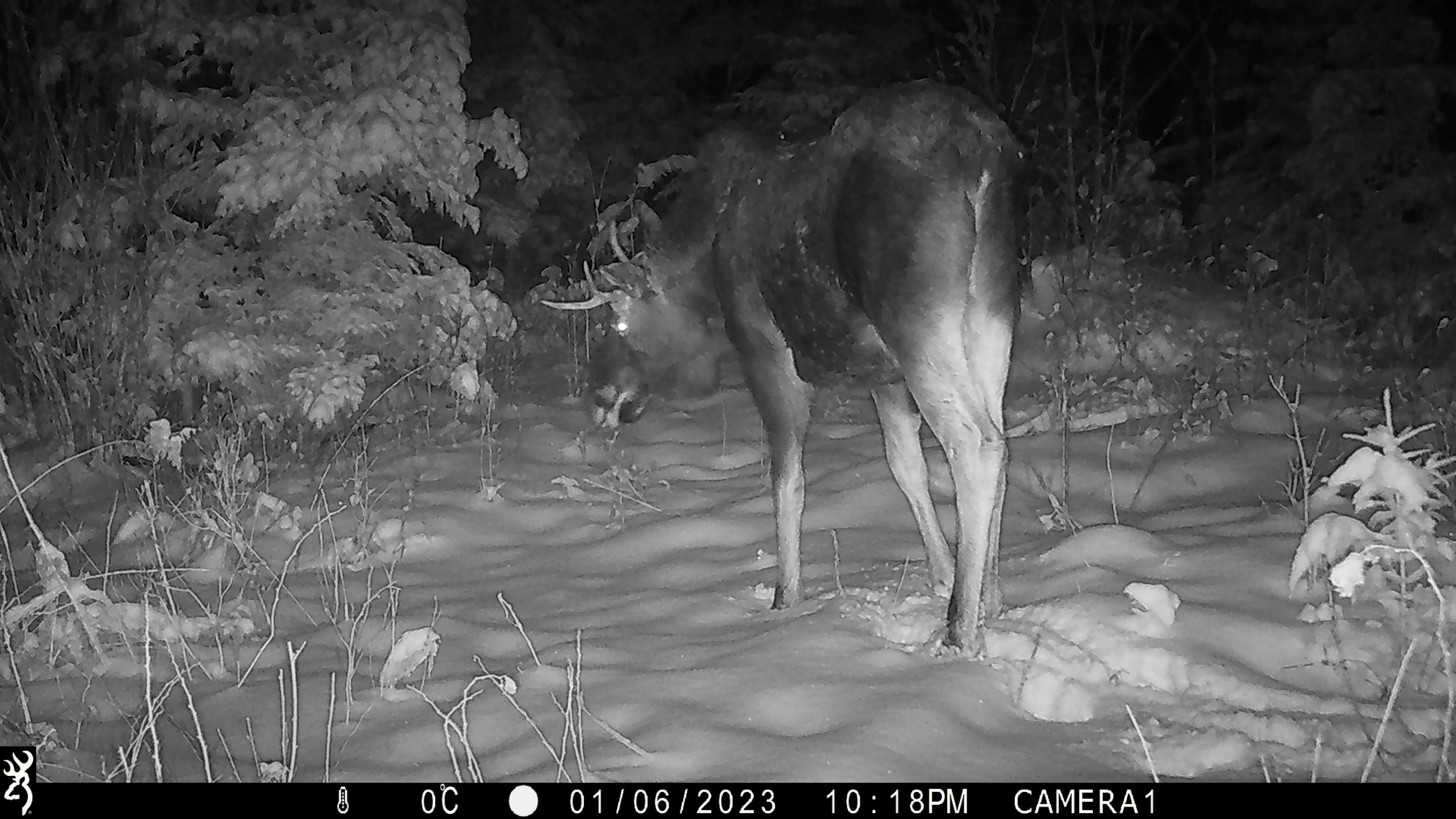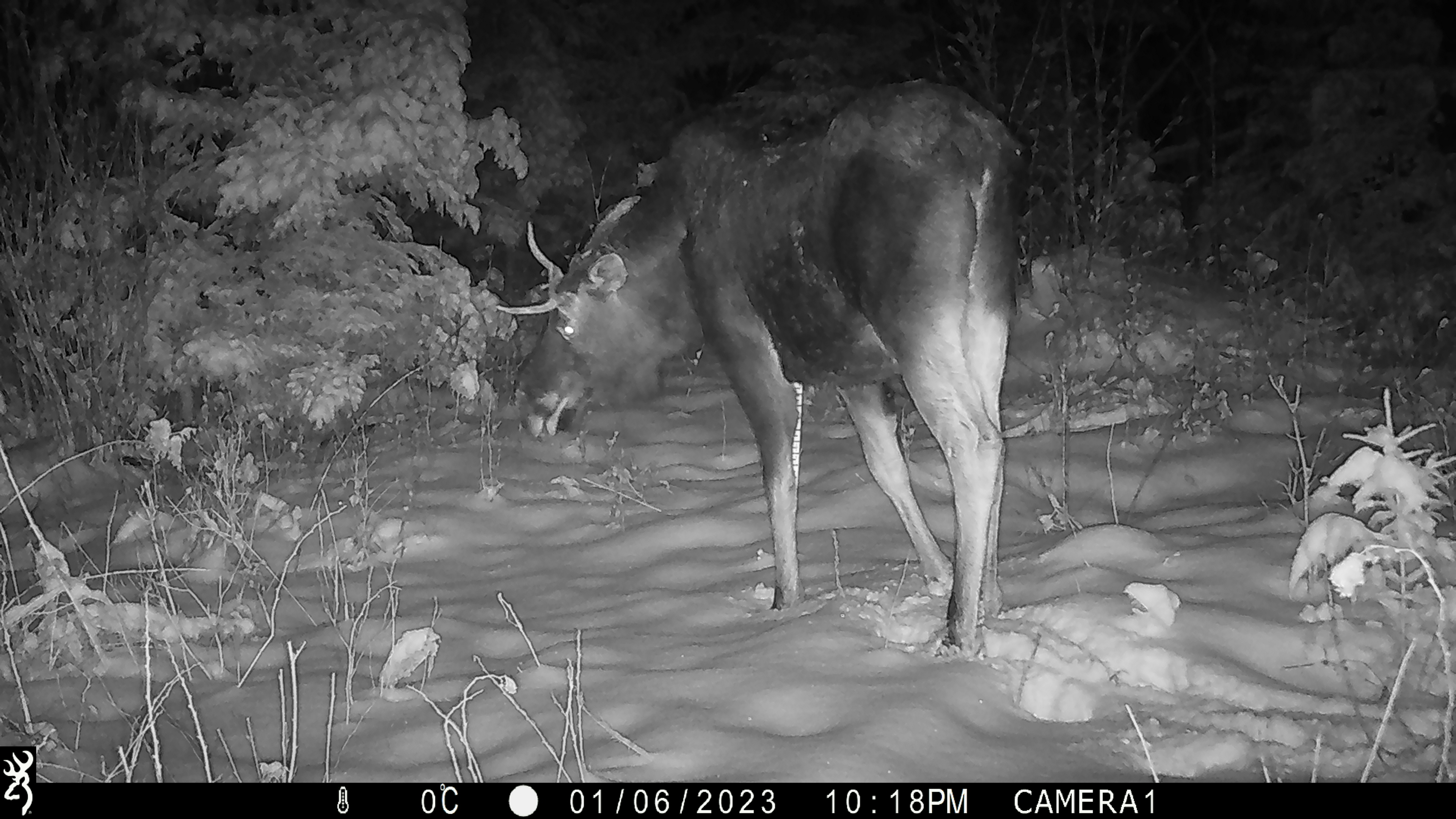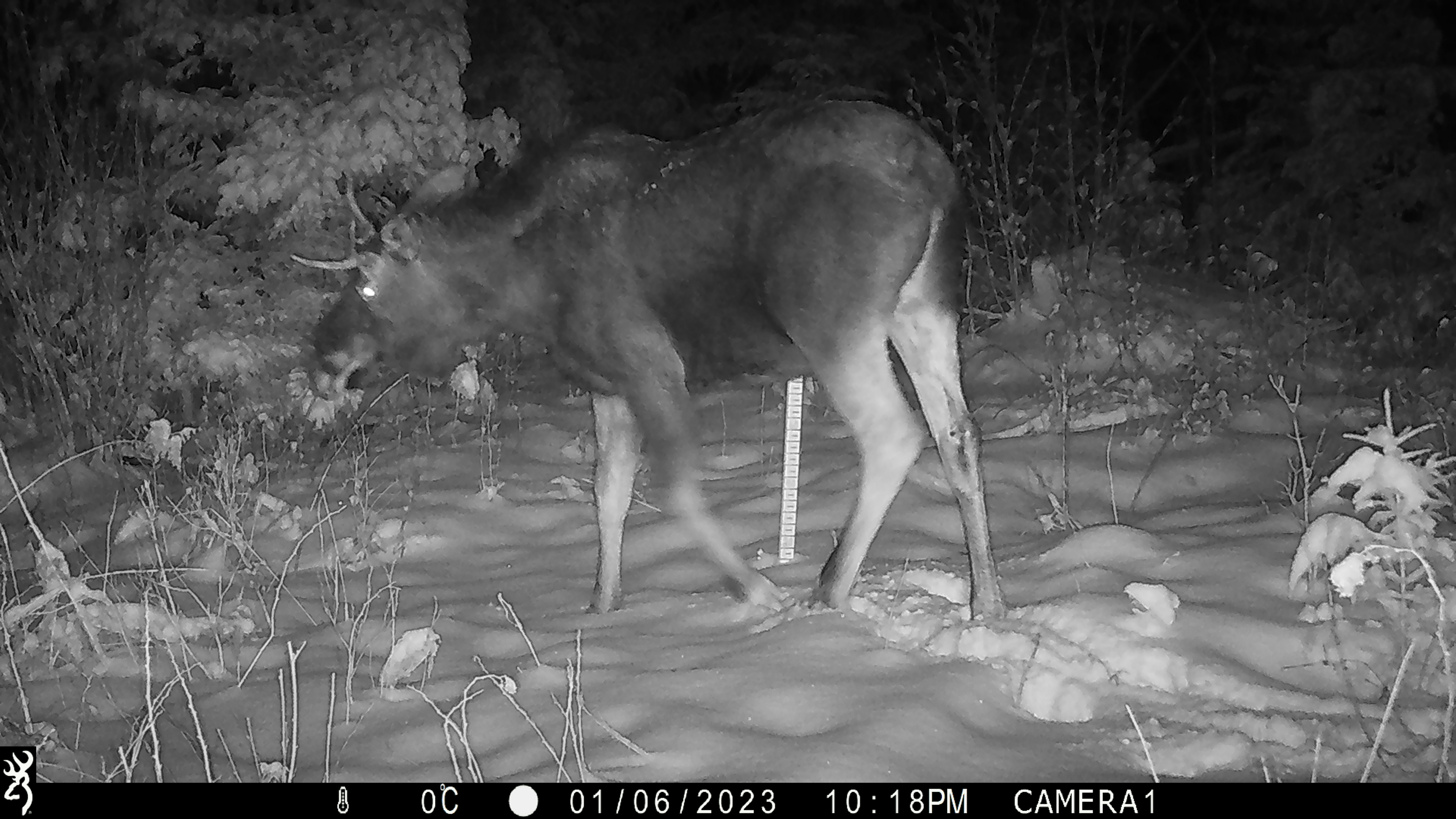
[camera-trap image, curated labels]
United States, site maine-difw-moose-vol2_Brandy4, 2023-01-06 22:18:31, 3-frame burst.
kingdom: Animalia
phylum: Chordata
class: Mammalia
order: Artiodactyla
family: Cervidae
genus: Alces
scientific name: Alces alces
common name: moose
Moose (Alces alces).